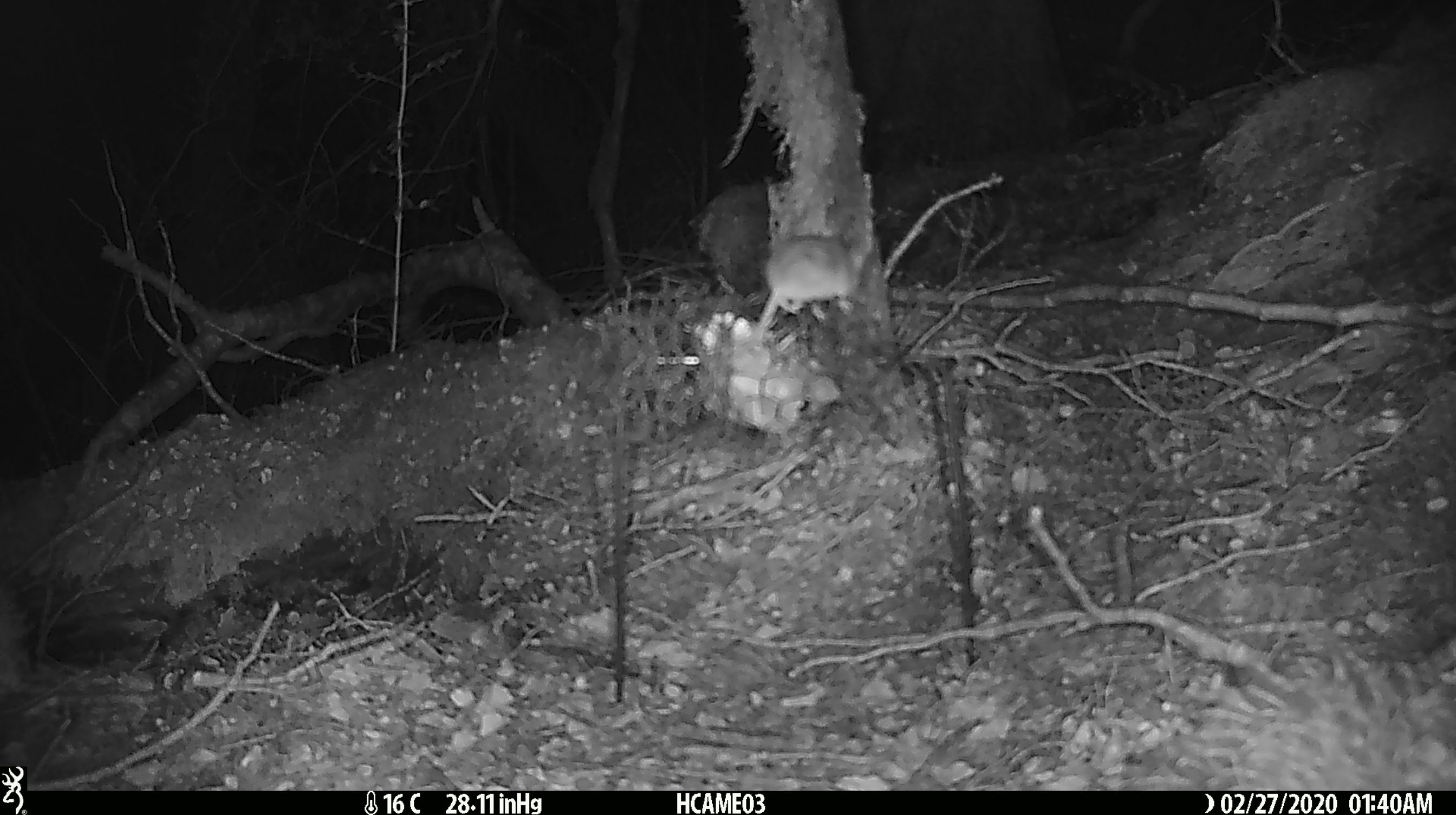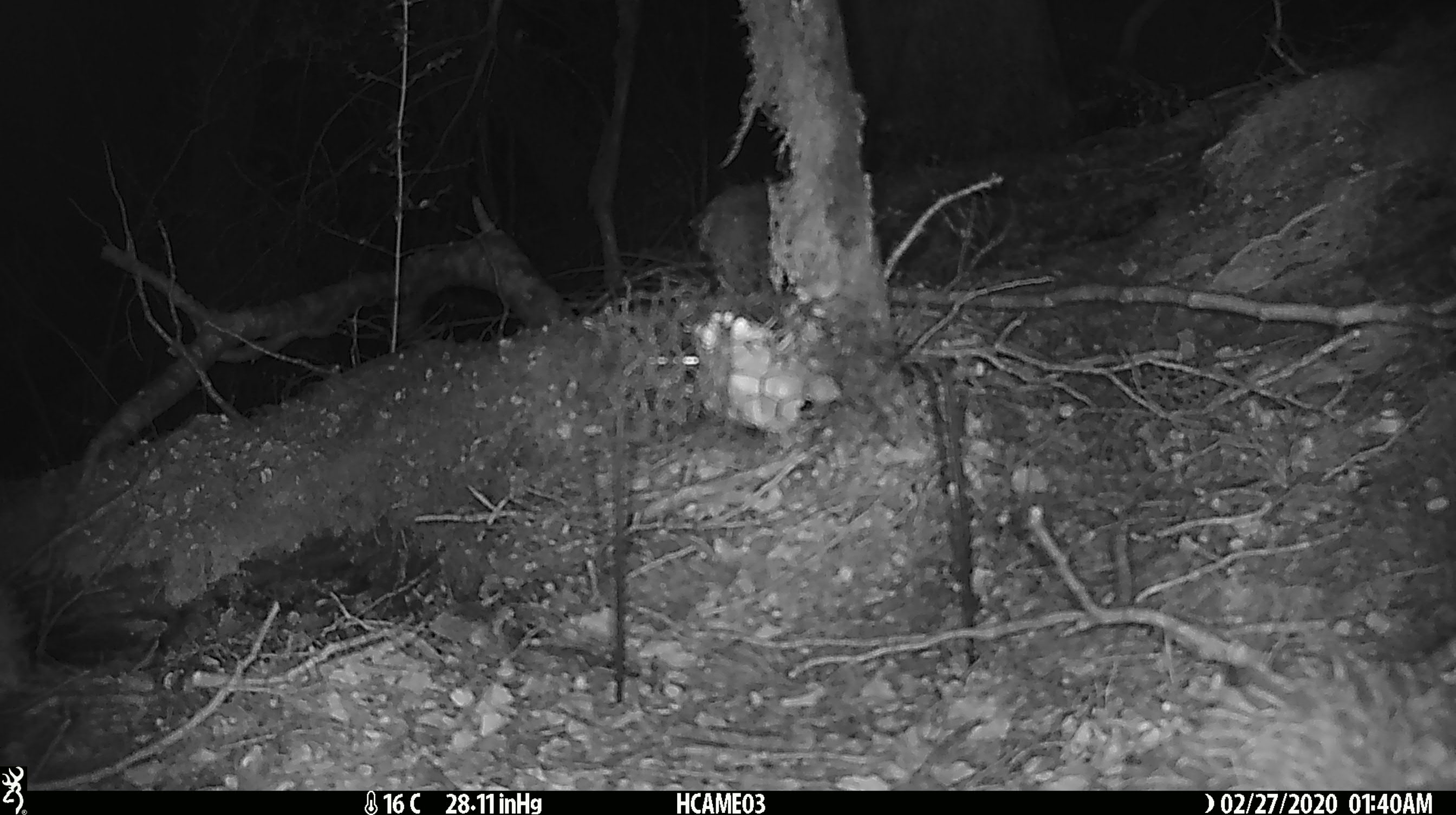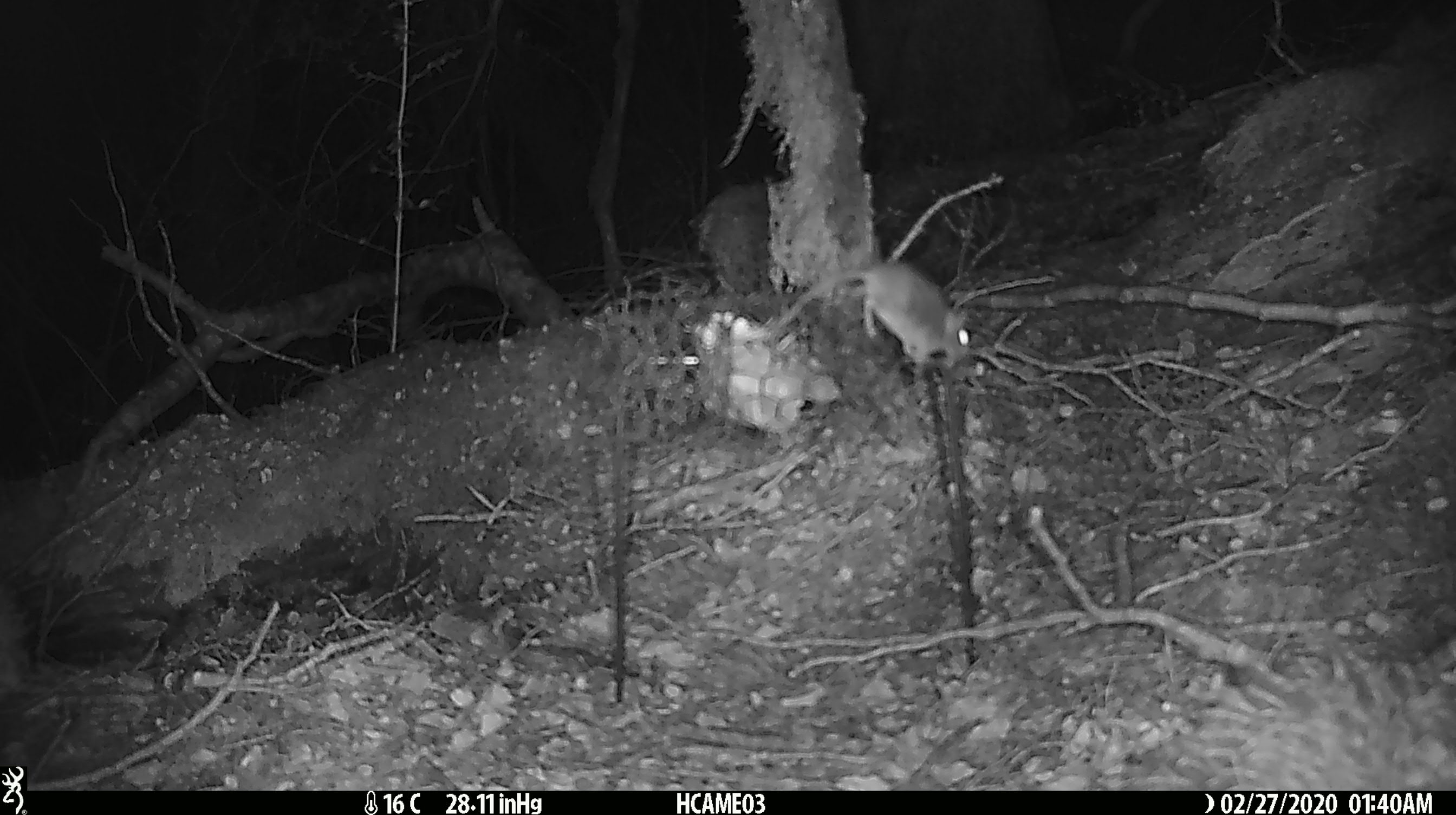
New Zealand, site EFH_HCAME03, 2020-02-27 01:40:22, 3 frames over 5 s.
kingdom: Animalia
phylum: Chordata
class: Mammalia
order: Rodentia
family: Muridae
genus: Mus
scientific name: Mus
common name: mouse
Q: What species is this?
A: Mouse (Mus).